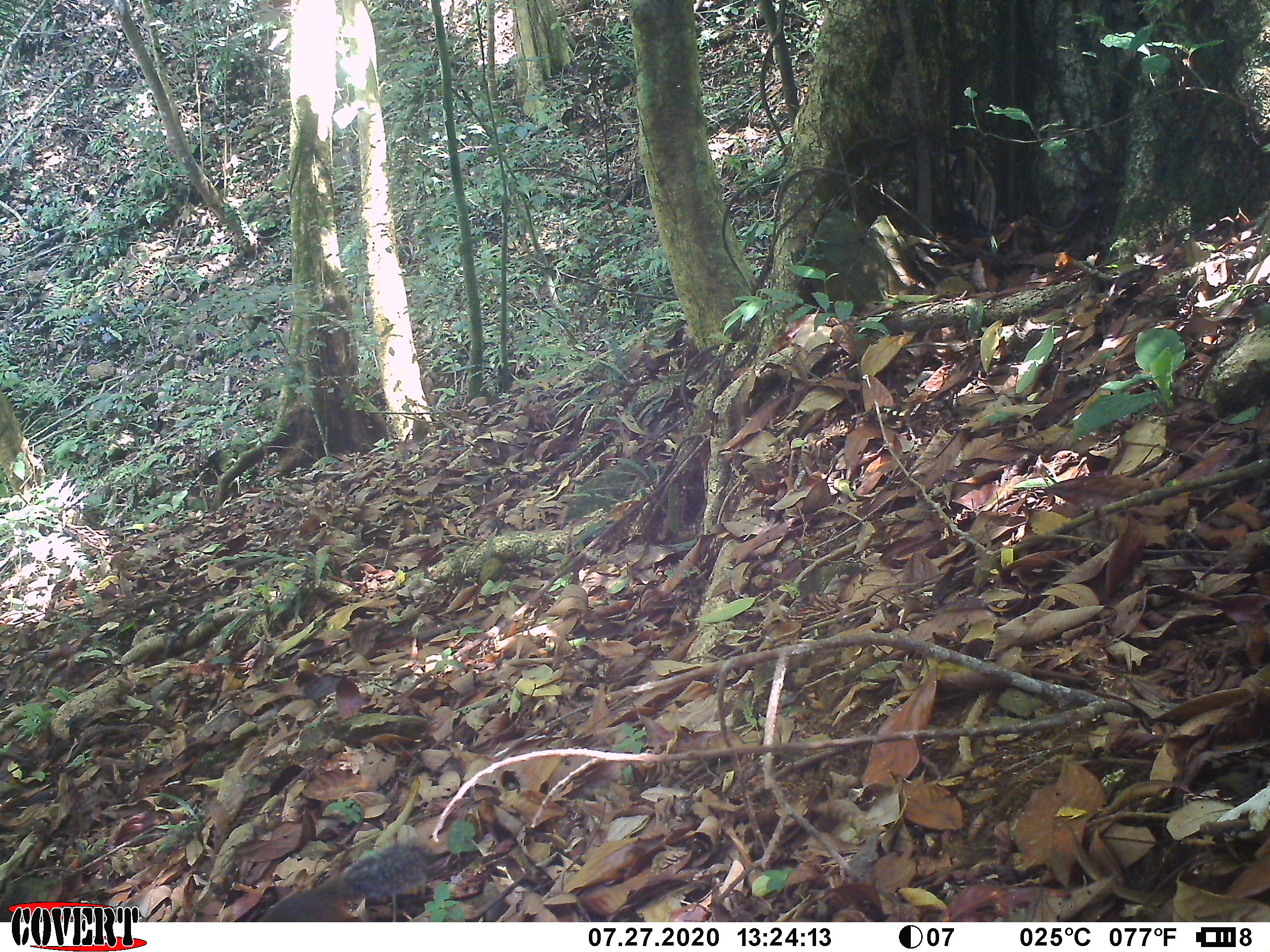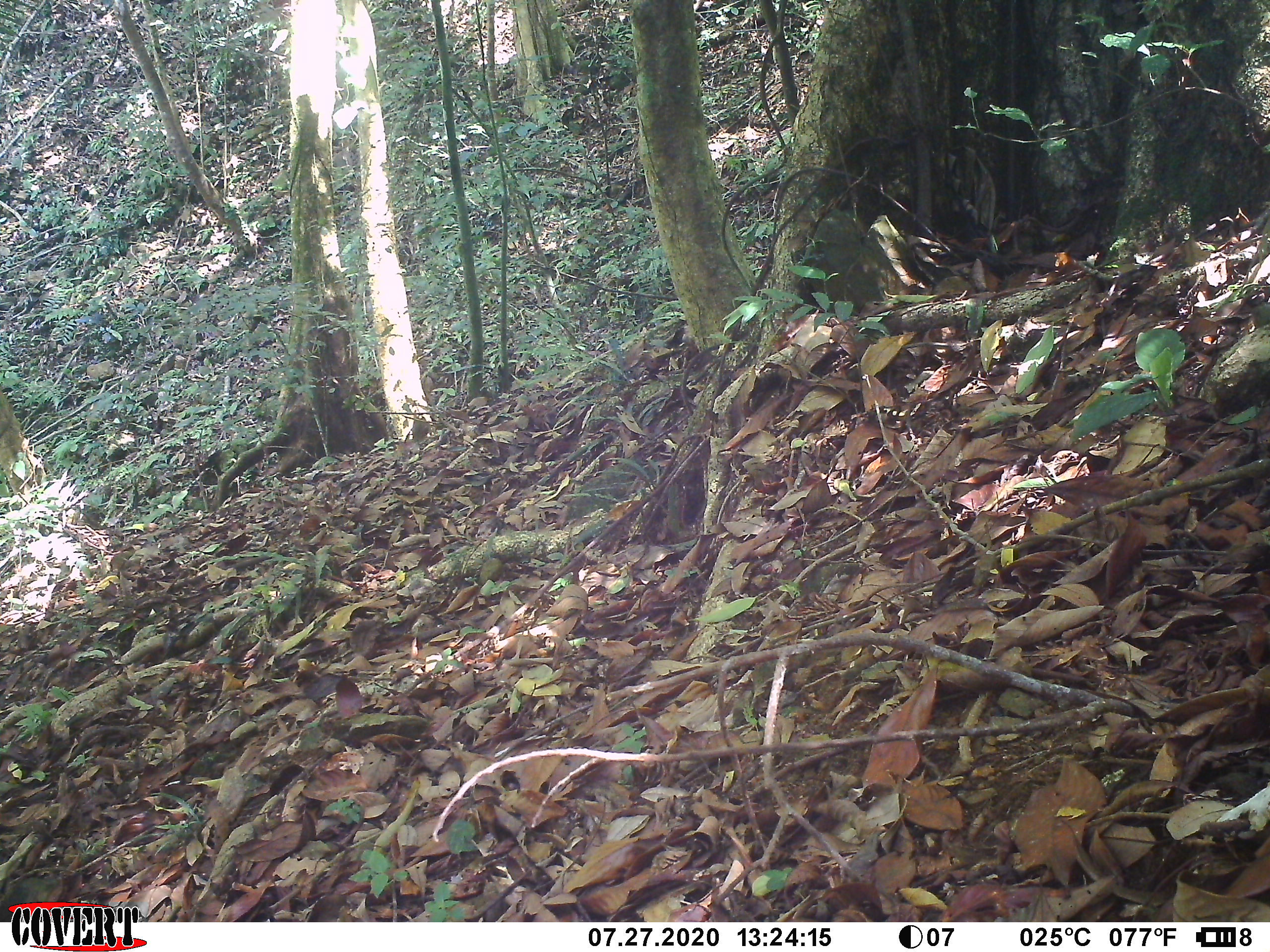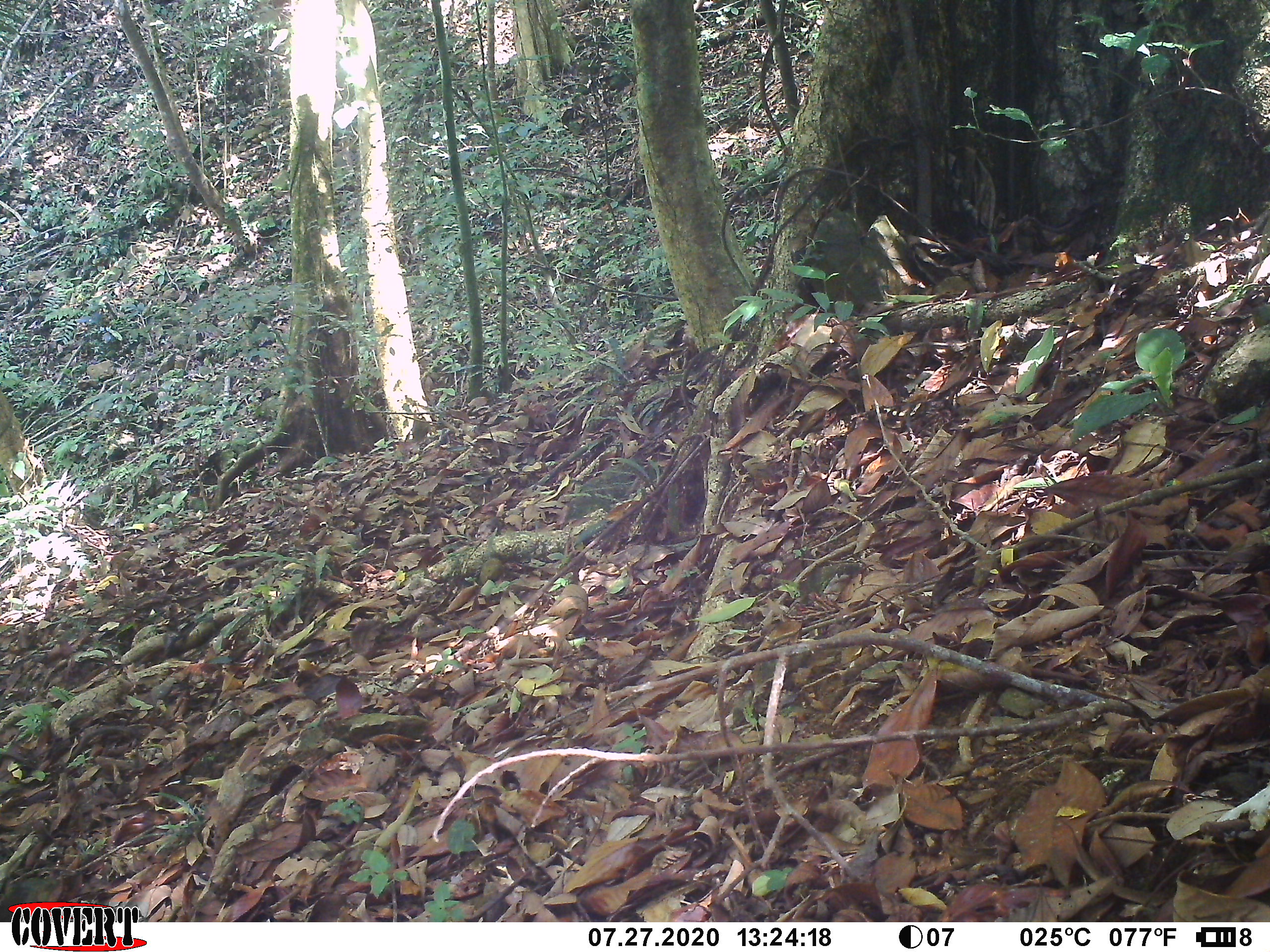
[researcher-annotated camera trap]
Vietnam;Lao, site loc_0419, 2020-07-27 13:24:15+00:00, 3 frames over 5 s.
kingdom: Animalia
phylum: Chordata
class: Mammalia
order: Rodentia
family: Sciuridae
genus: Dremomys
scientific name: Dremomys rufigenis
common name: red-cheeked squirrel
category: red cheeked squirrel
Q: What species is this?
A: Red cheeked squirrel (red-cheeked squirrel) (Dremomys rufigenis).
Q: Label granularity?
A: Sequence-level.